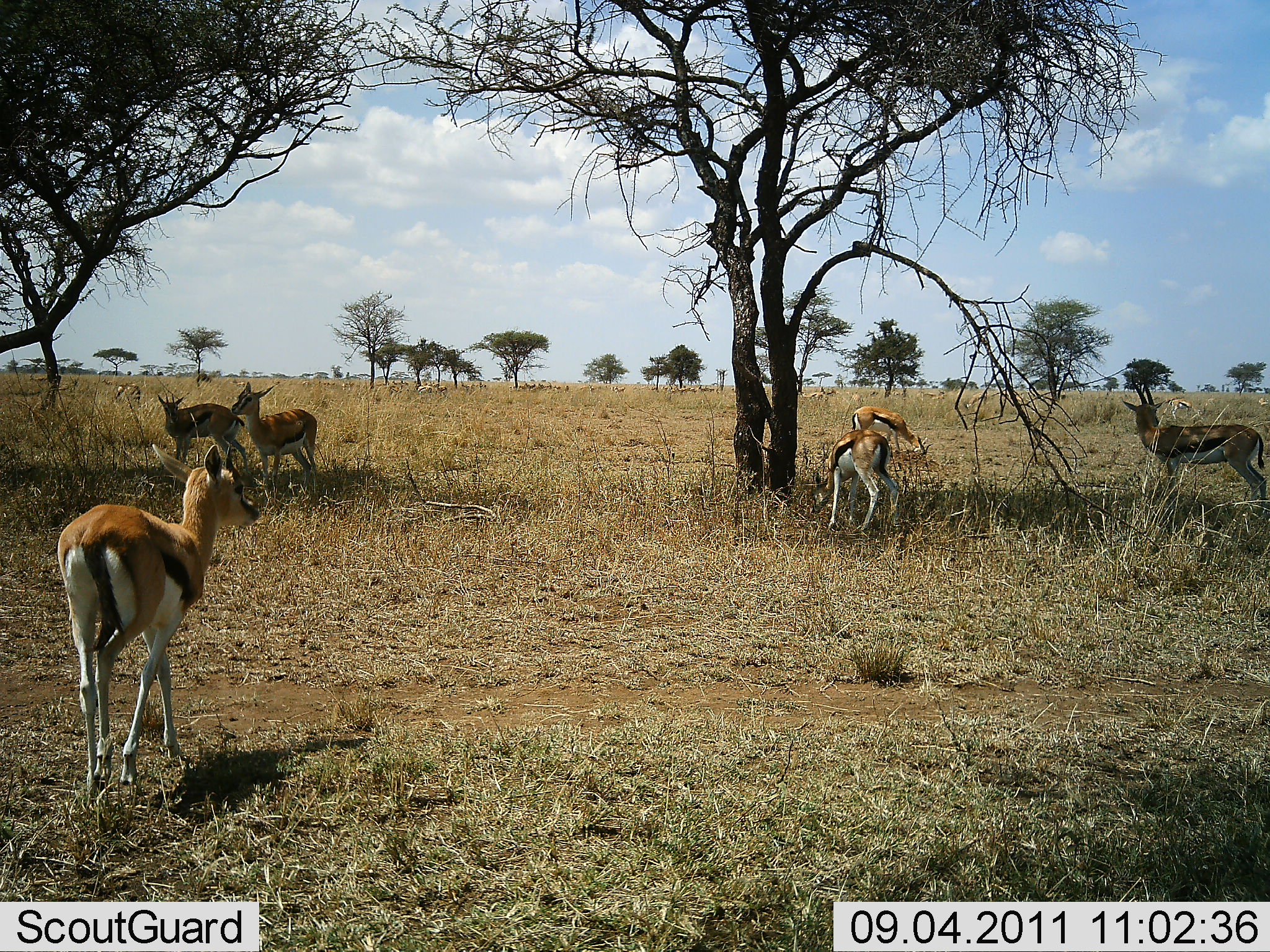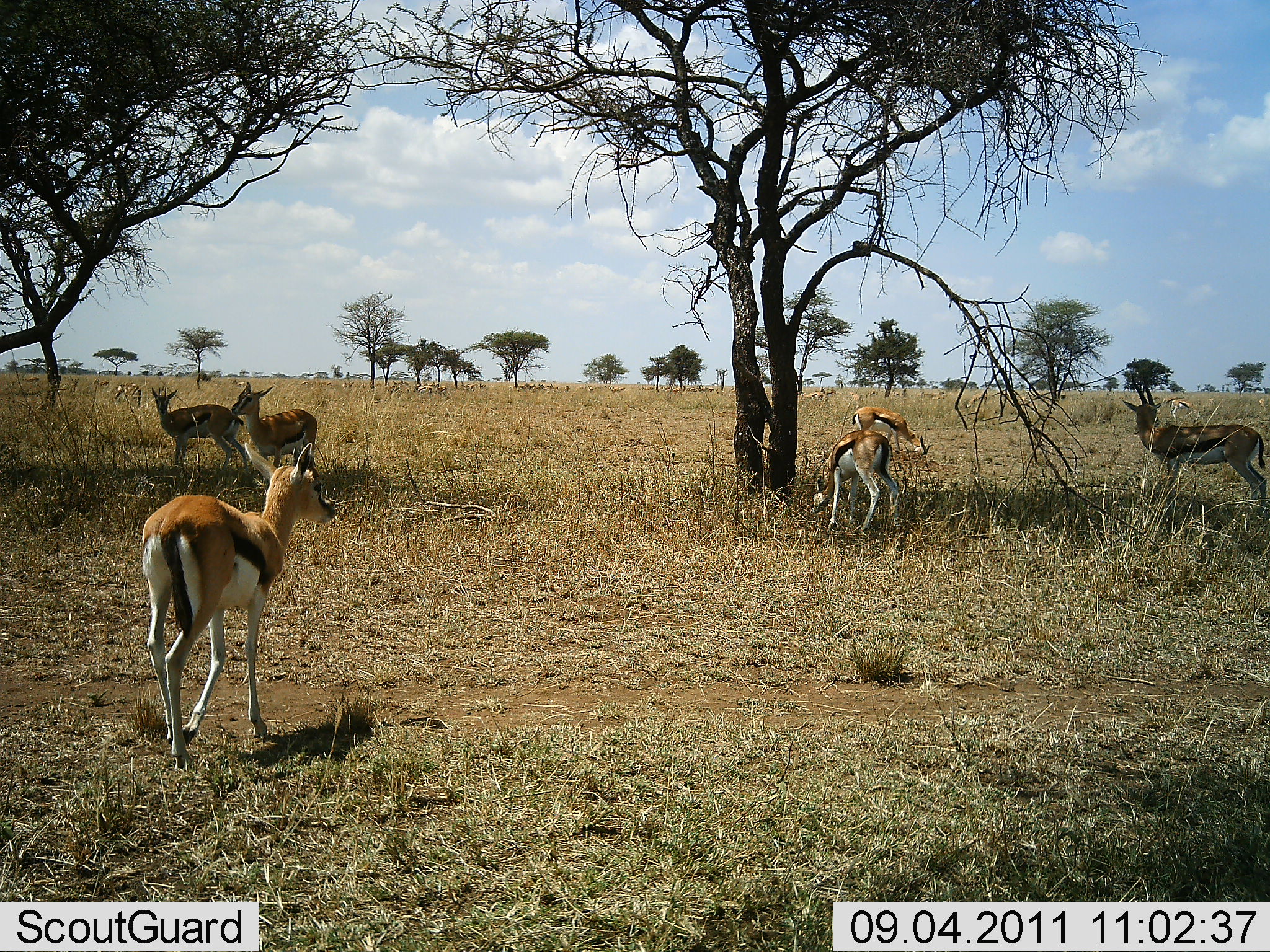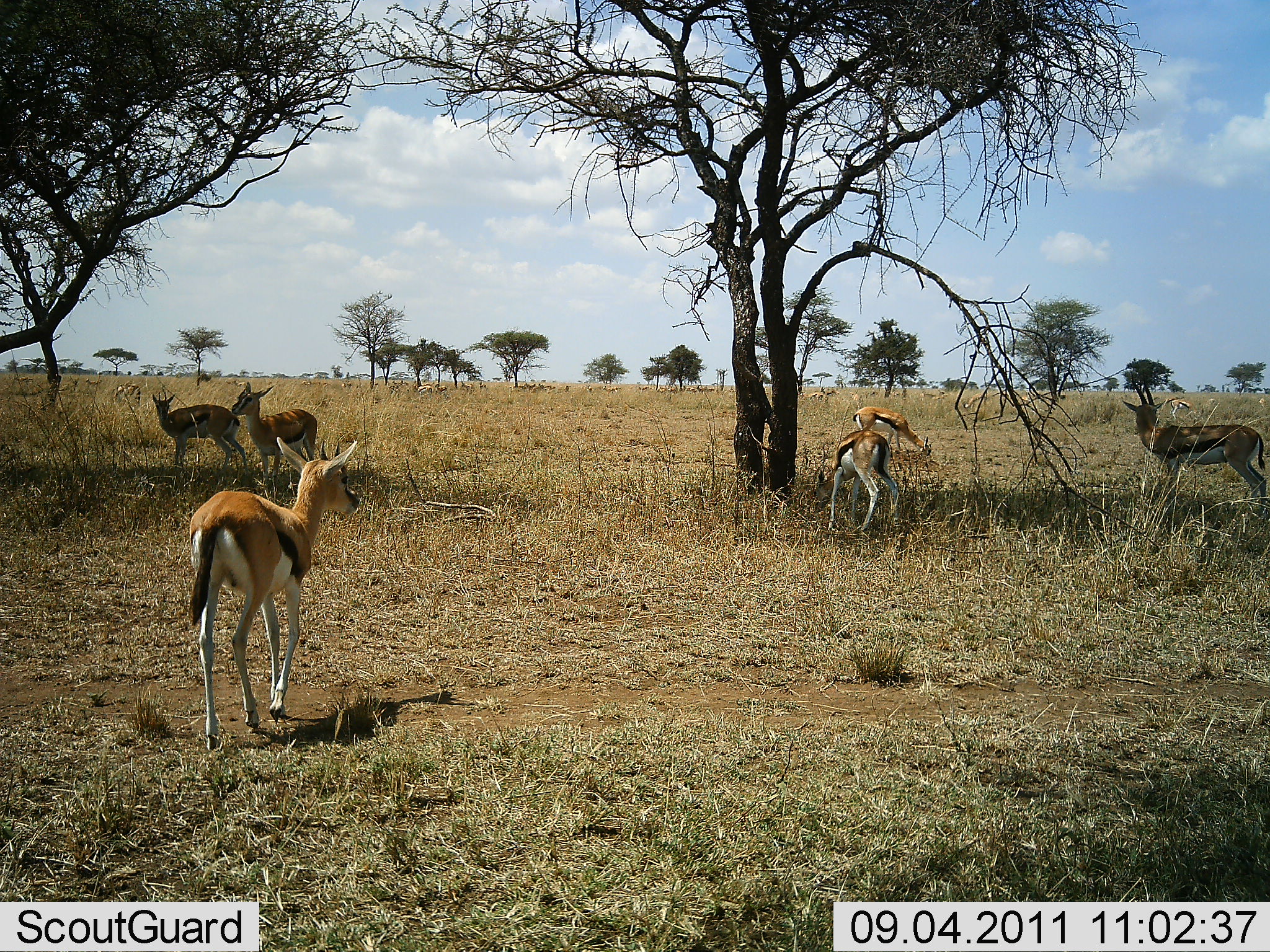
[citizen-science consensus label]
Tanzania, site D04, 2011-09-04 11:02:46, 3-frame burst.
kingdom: Animalia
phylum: Chordata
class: Mammalia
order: Artiodactyla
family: Bovidae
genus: Eudorcas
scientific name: Eudorcas thomsonii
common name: thomson's gazelle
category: gazellethomsons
Gazellethomsons (thomson's gazelle) (Eudorcas thomsonii), count 6. Behavior (volunteer vote fractions): standing 100%, resting 0%, moving 55%, interacting 9%. Young present (vote fraction): 9%. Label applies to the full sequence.